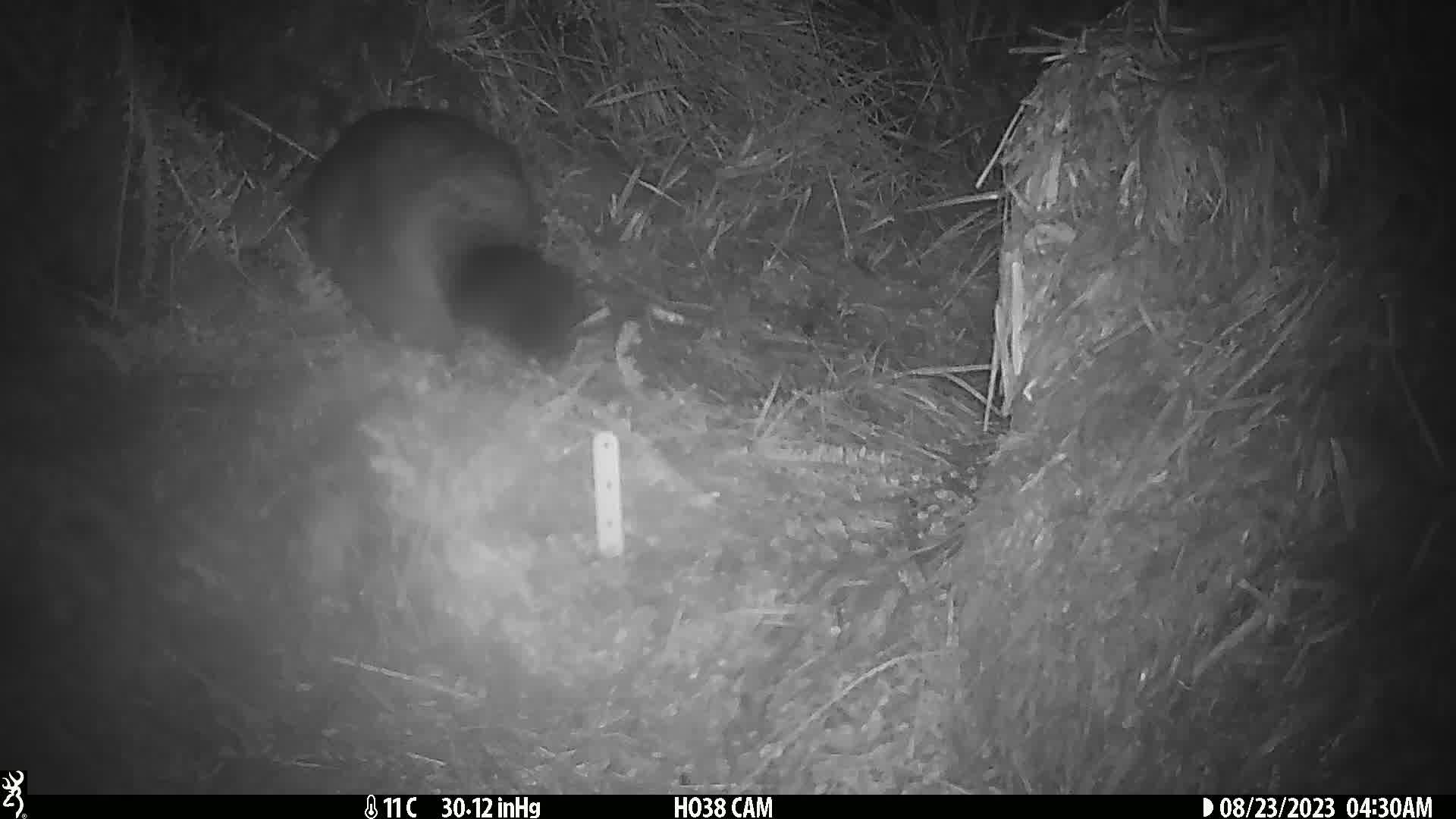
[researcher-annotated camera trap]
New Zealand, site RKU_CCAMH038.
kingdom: Animalia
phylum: Chordata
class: Mammalia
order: Diprotodontia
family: Phalangeridae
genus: Trichosurus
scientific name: Trichosurus vulpecula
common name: common brushtail possum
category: possum